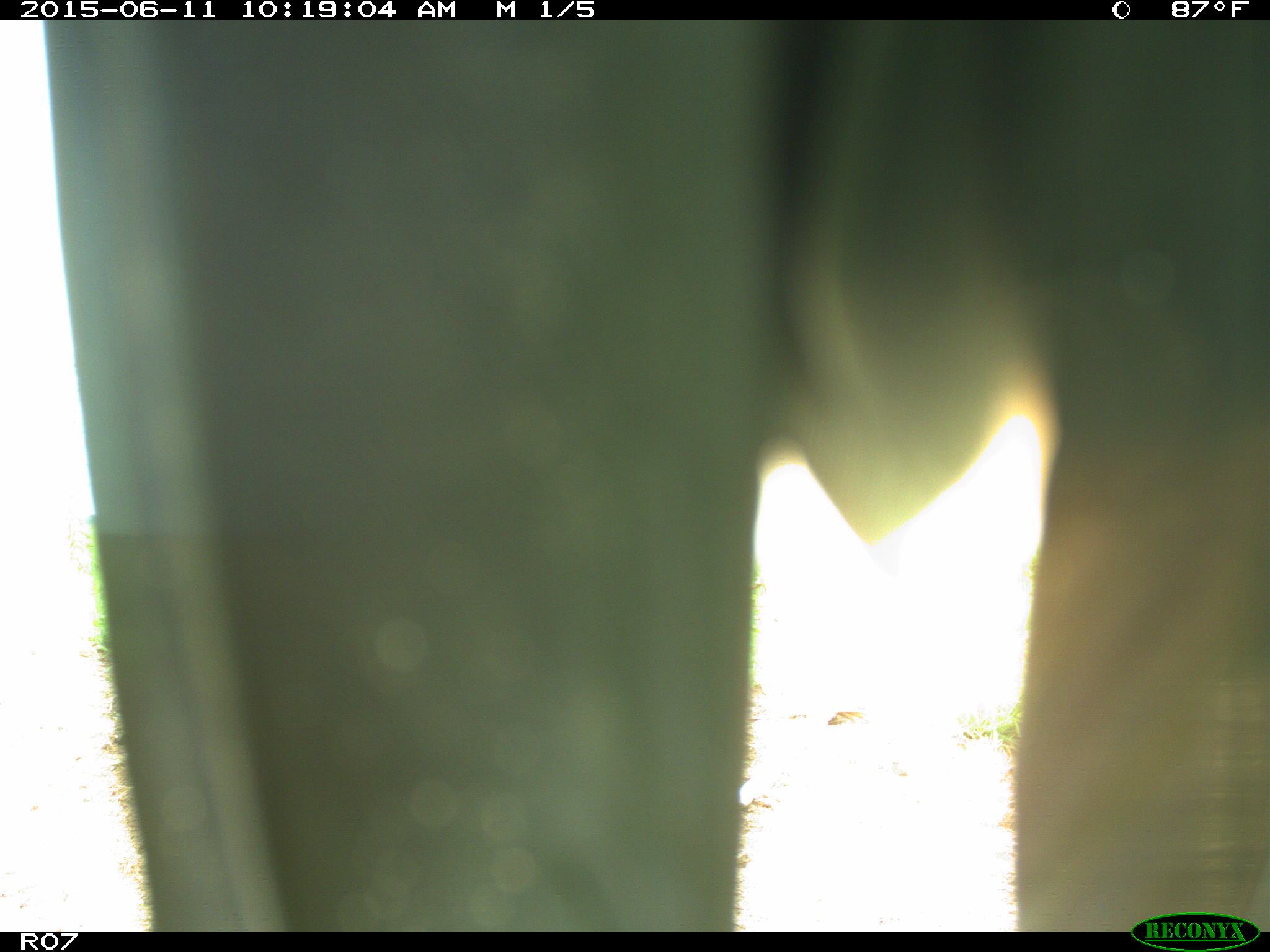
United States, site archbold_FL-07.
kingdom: Animalia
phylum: Chordata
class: Mammalia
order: Artiodactyla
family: Bovidae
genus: Bos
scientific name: Bos taurus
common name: domestic cow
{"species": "Bos taurus (domestic cow)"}